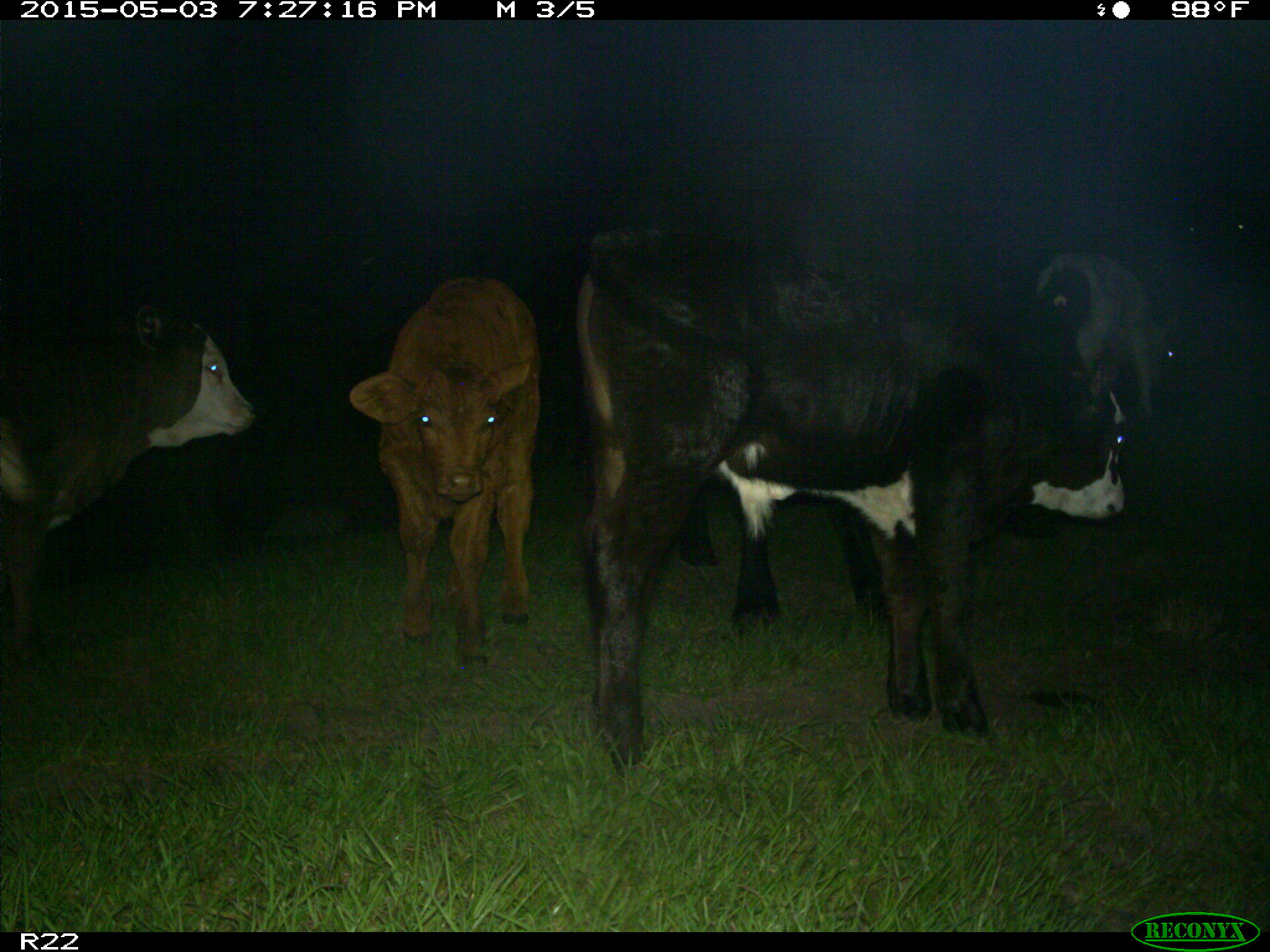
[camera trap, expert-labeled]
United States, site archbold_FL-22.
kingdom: Animalia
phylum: Chordata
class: Mammalia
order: Artiodactyla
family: Bovidae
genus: Bos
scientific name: Bos taurus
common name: domestic cow